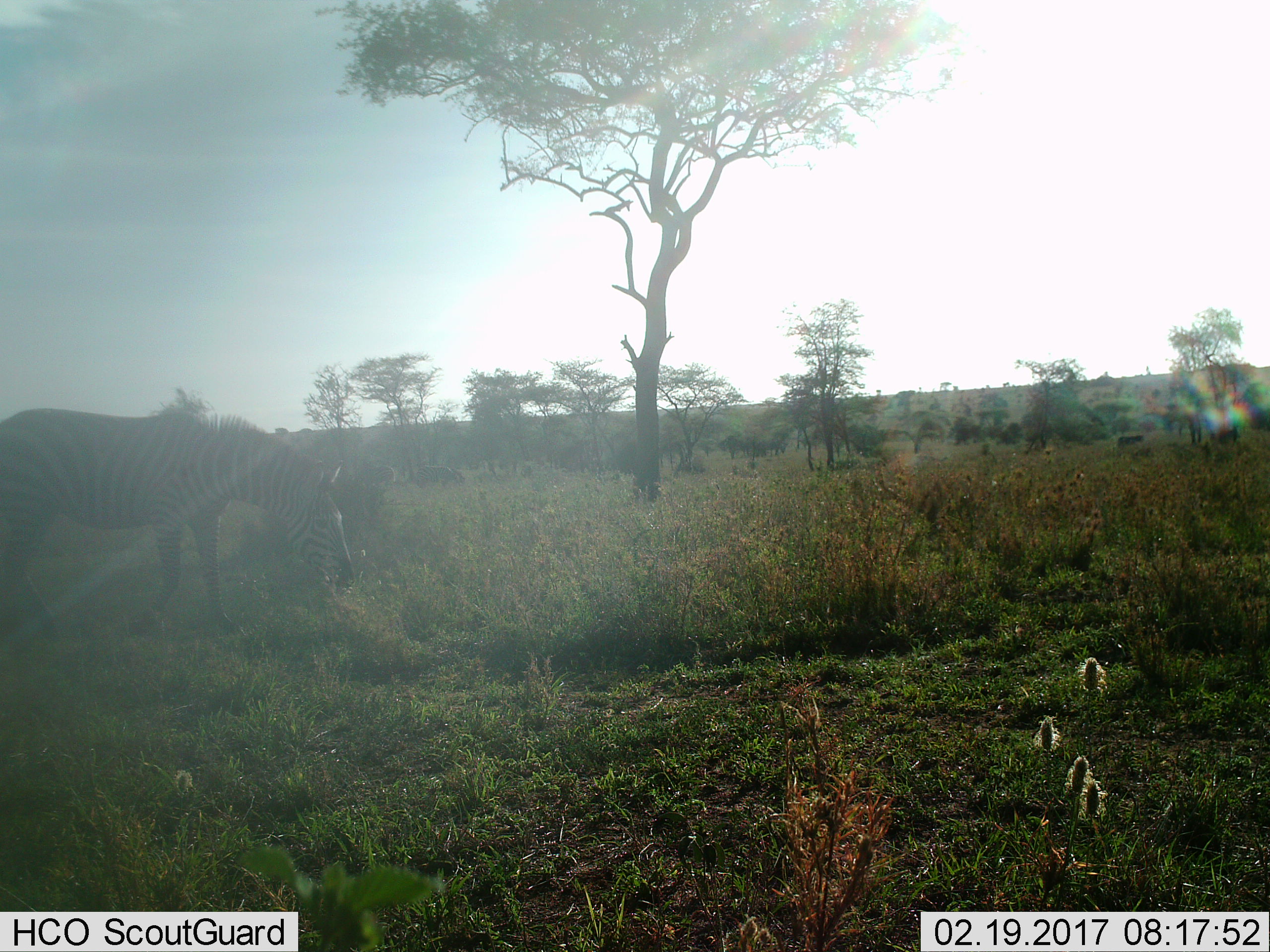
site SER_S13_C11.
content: unidentified animal